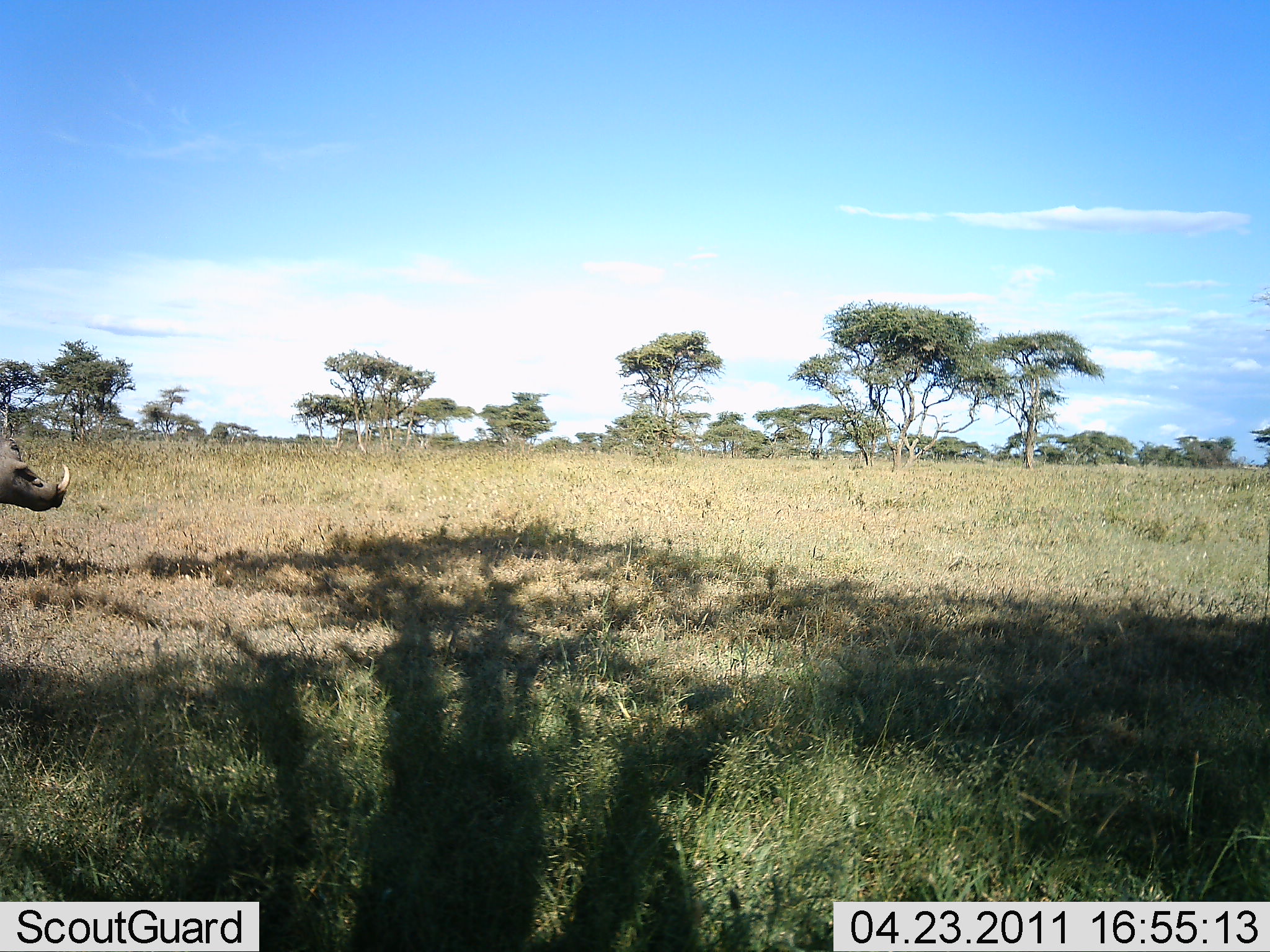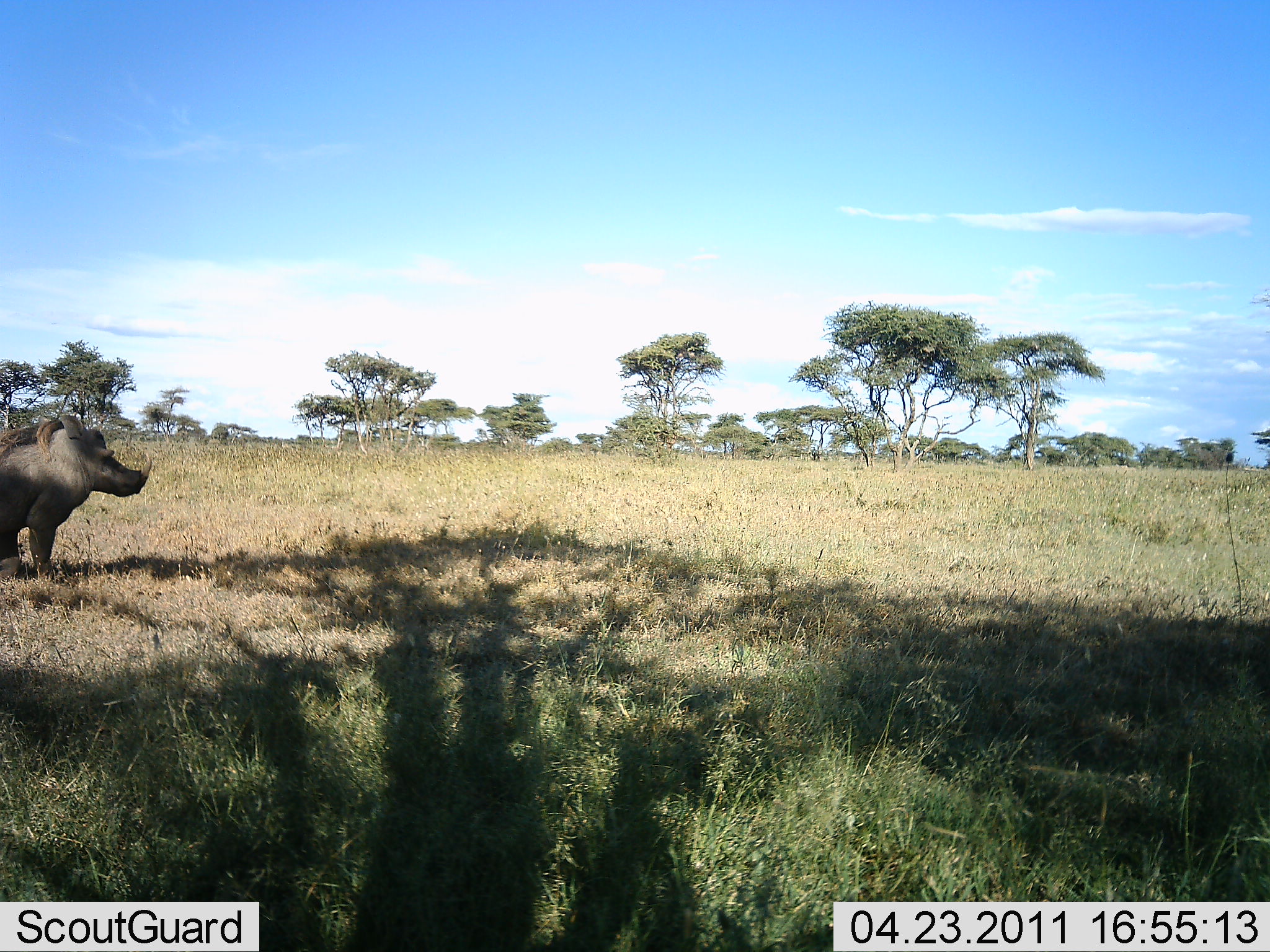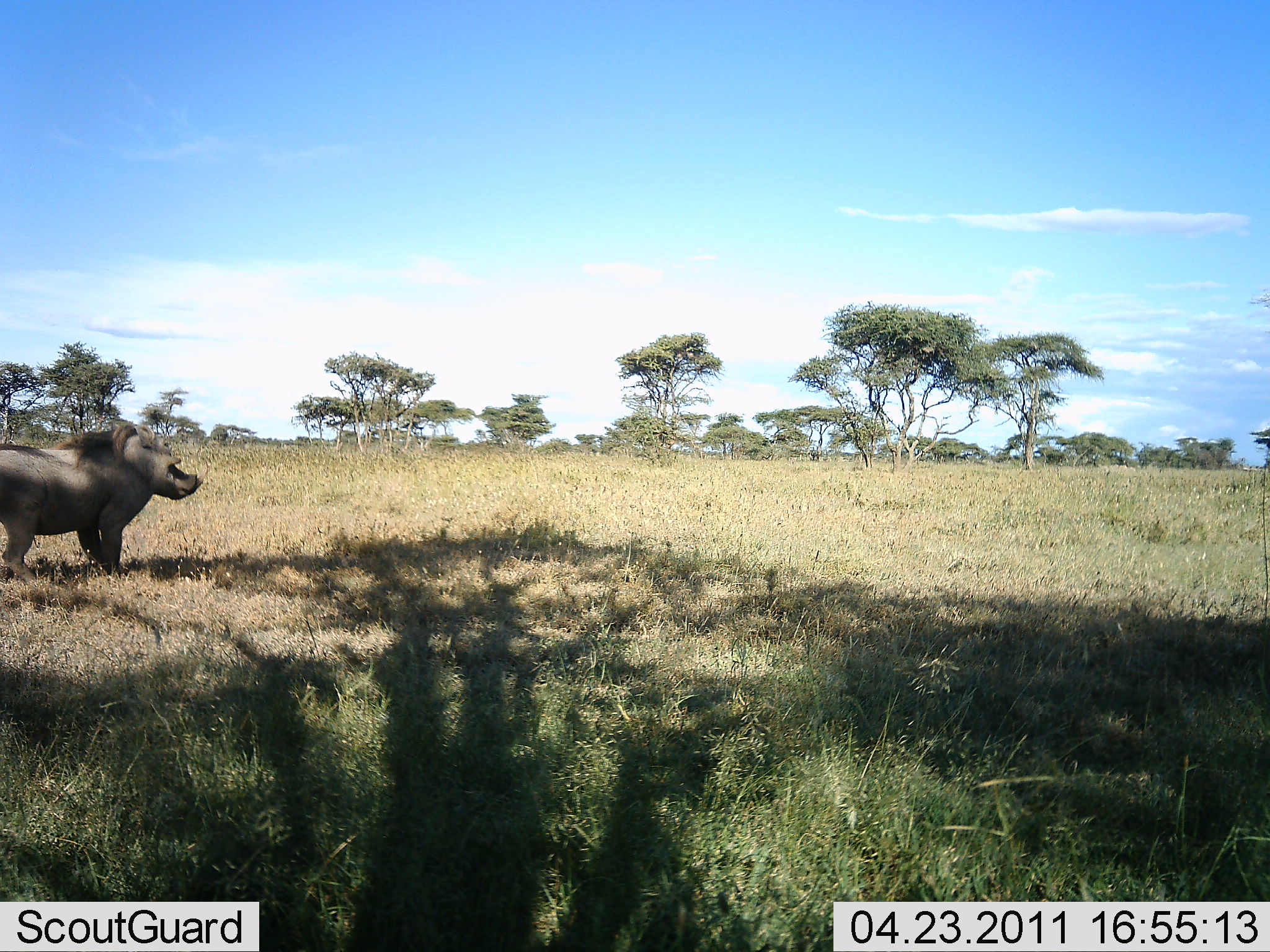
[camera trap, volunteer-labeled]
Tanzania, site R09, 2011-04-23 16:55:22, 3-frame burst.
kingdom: Animalia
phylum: Chordata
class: Mammalia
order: Artiodactyla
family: Suidae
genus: Phacochoerus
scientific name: Phacochoerus africanus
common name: warthog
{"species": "warthog (Phacochoerus africanus)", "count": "1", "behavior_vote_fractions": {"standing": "29%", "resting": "0%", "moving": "71%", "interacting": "0%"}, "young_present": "0%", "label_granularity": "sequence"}